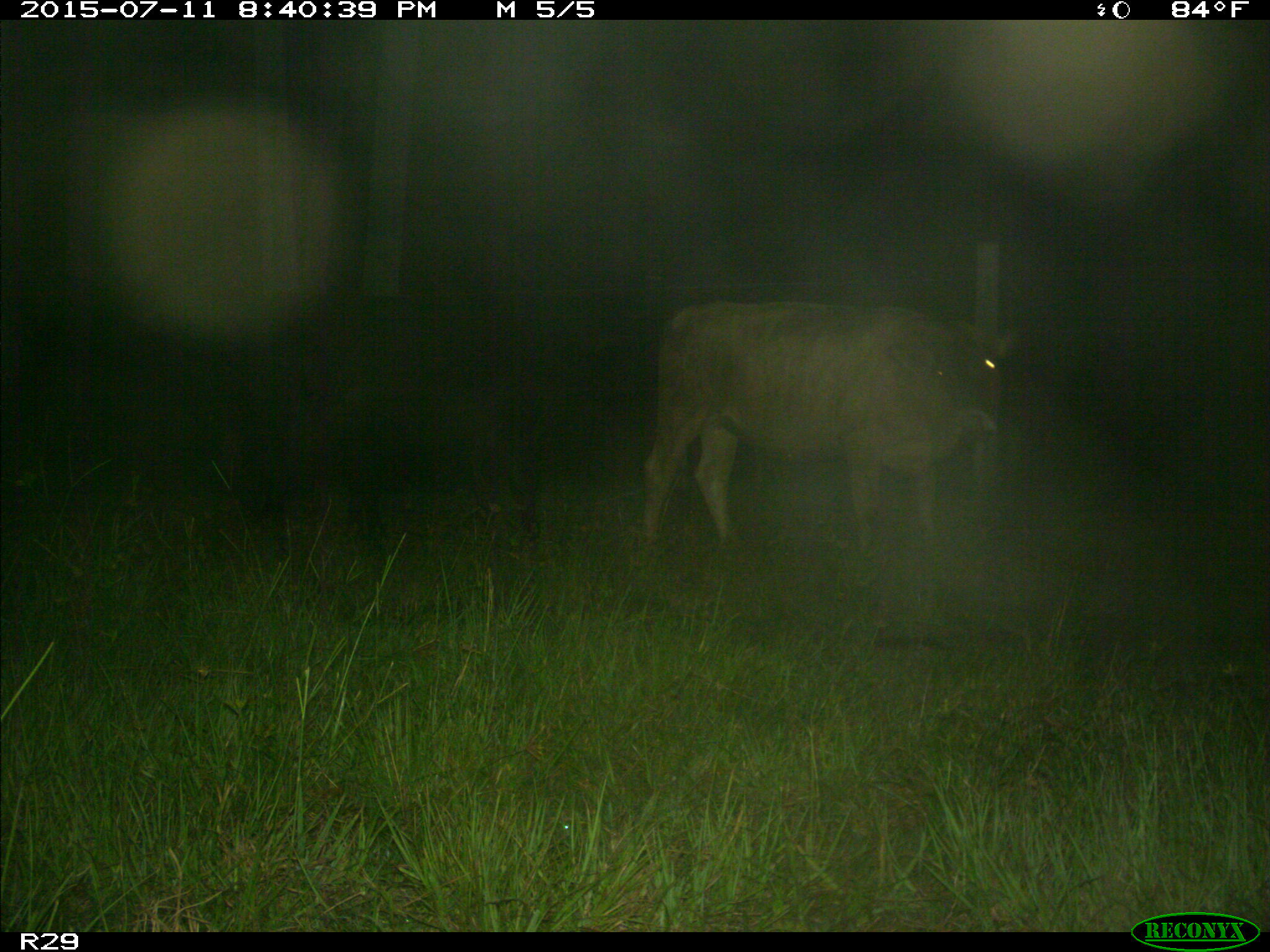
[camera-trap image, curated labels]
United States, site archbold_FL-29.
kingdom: Animalia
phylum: Chordata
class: Mammalia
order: Artiodactyla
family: Bovidae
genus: Bos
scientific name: Bos taurus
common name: domestic cow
Bos taurus (domestic cow).